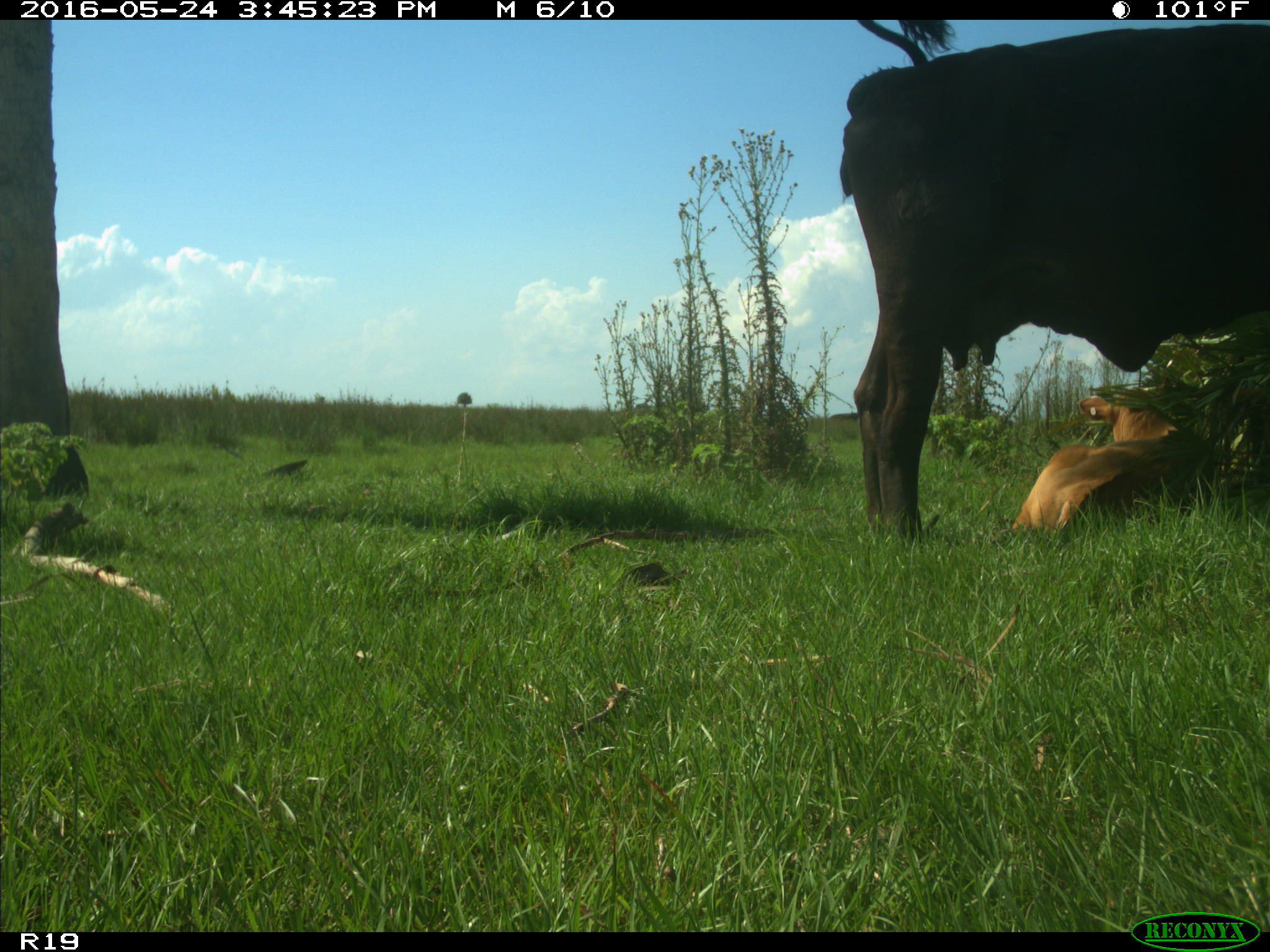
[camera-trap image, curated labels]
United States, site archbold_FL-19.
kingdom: Animalia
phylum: Chordata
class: Mammalia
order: Artiodactyla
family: Bovidae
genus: Bos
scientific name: Bos taurus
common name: domestic cow